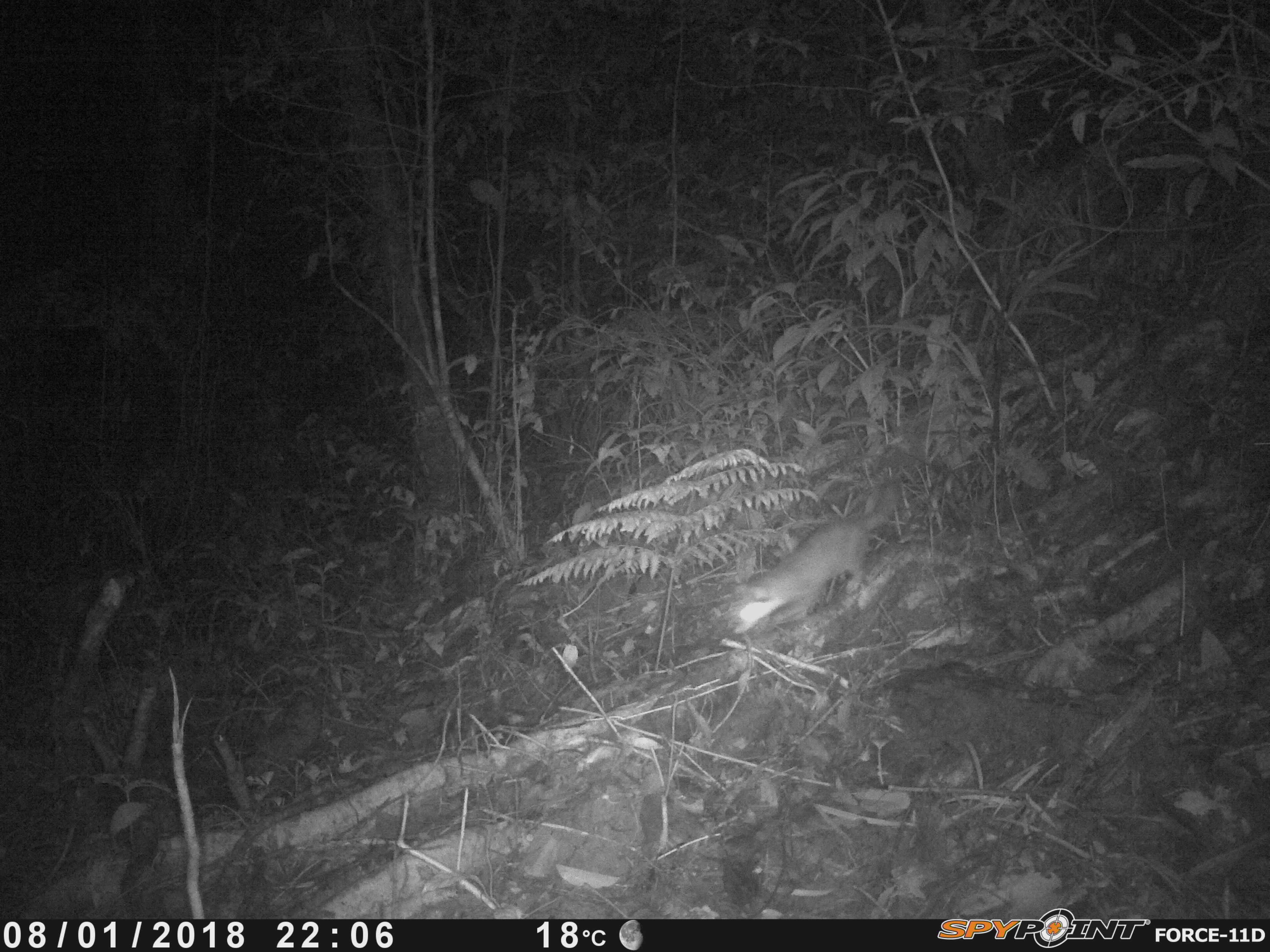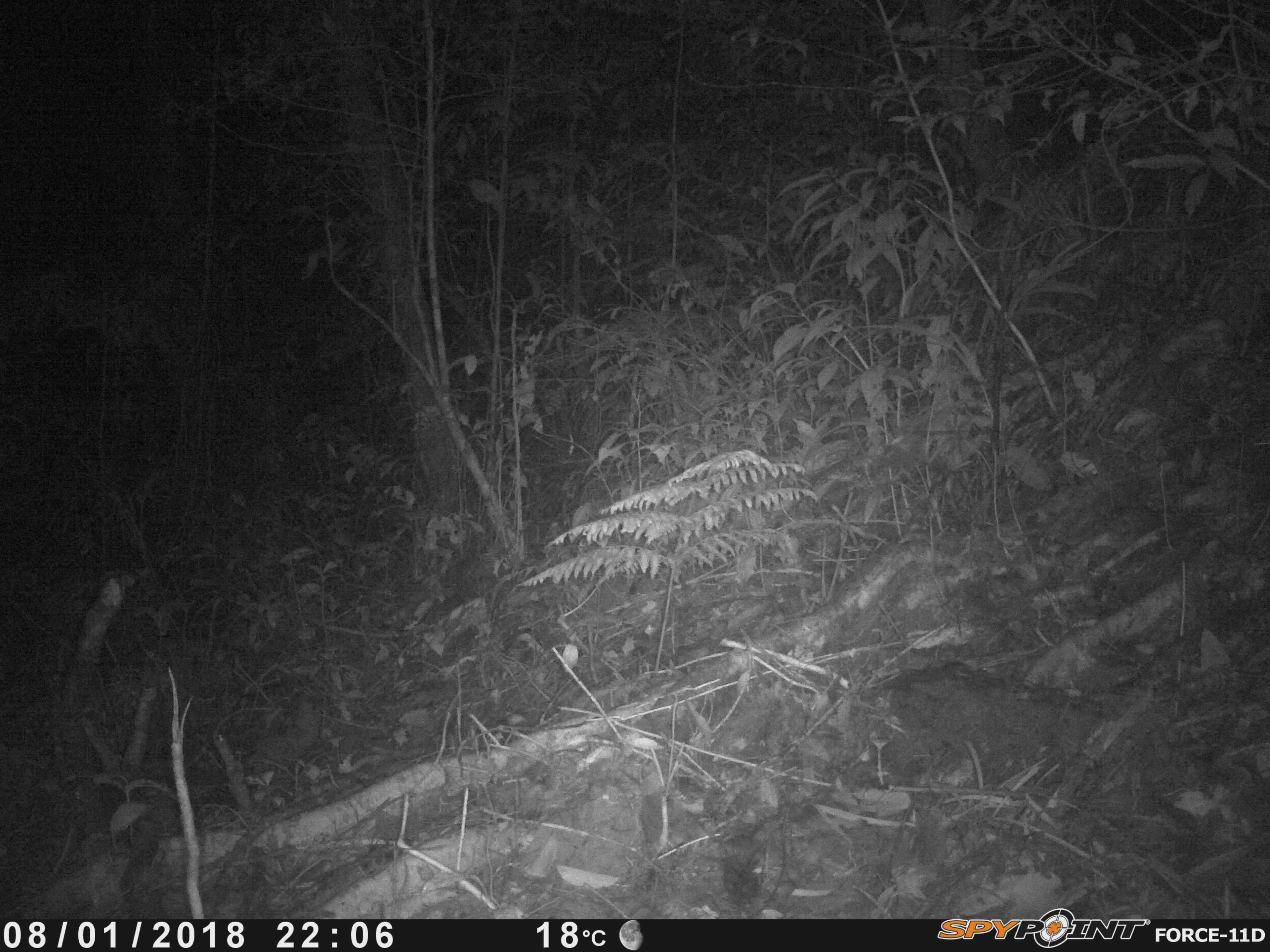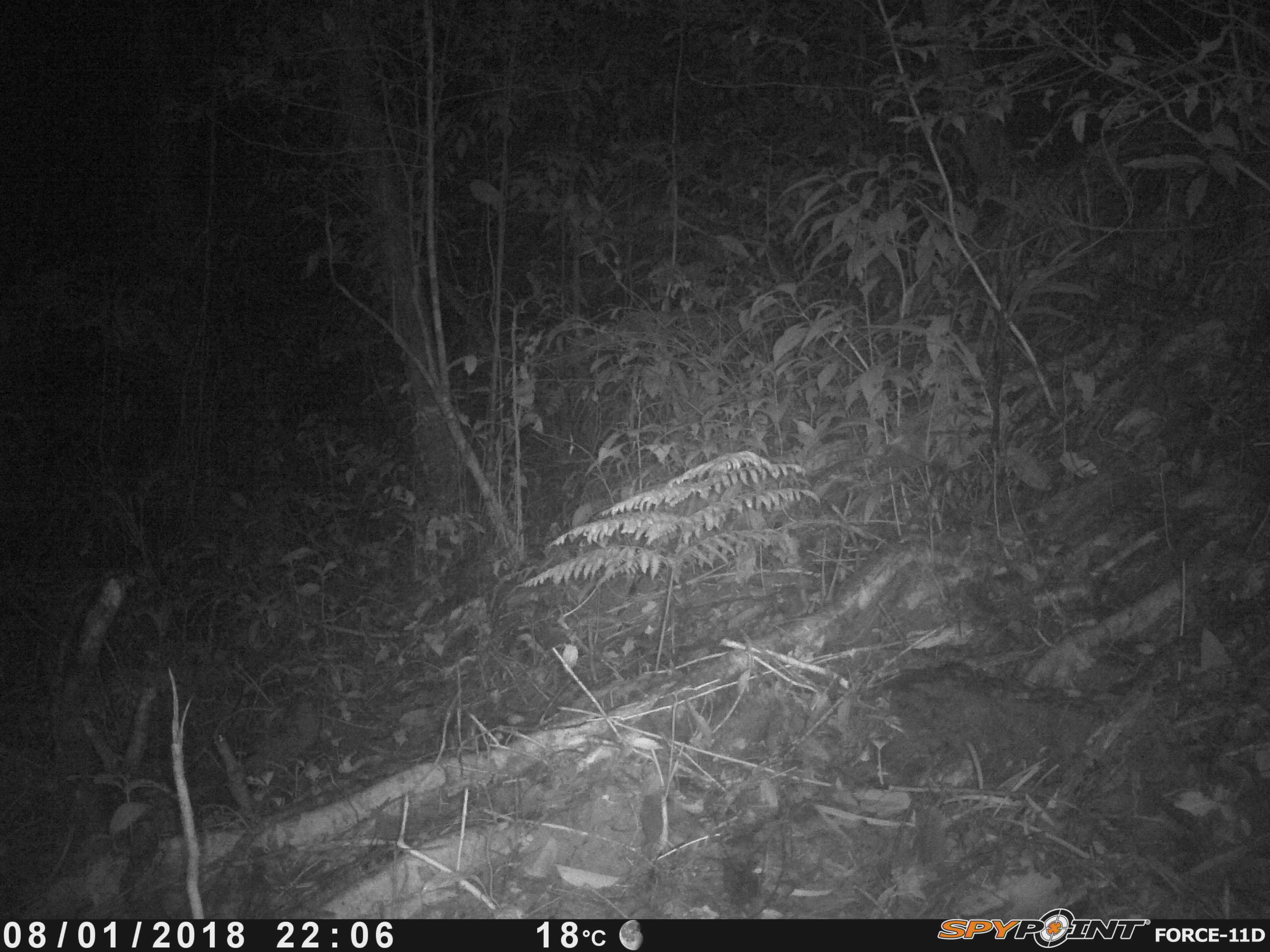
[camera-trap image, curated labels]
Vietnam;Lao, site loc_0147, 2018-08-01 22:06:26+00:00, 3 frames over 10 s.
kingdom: Animalia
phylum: Chordata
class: Mammalia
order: Carnivora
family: Mustelidae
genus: Melogale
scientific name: Melogale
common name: ferret badger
Ferret badger (Melogale). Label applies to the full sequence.